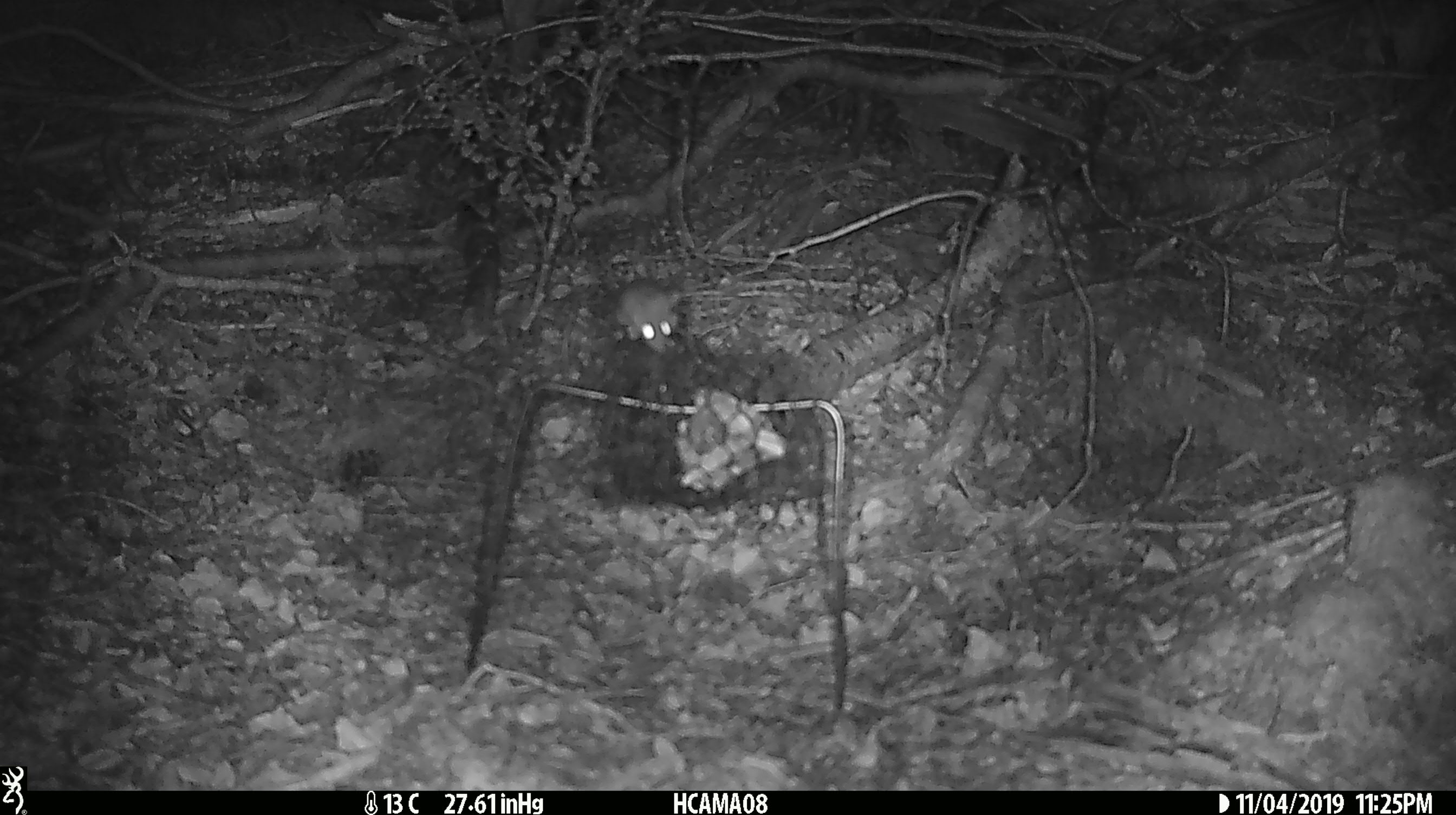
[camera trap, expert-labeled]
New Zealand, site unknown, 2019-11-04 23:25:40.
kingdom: Animalia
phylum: Chordata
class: Mammalia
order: Rodentia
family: Muridae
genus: Mus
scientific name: Mus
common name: mouse